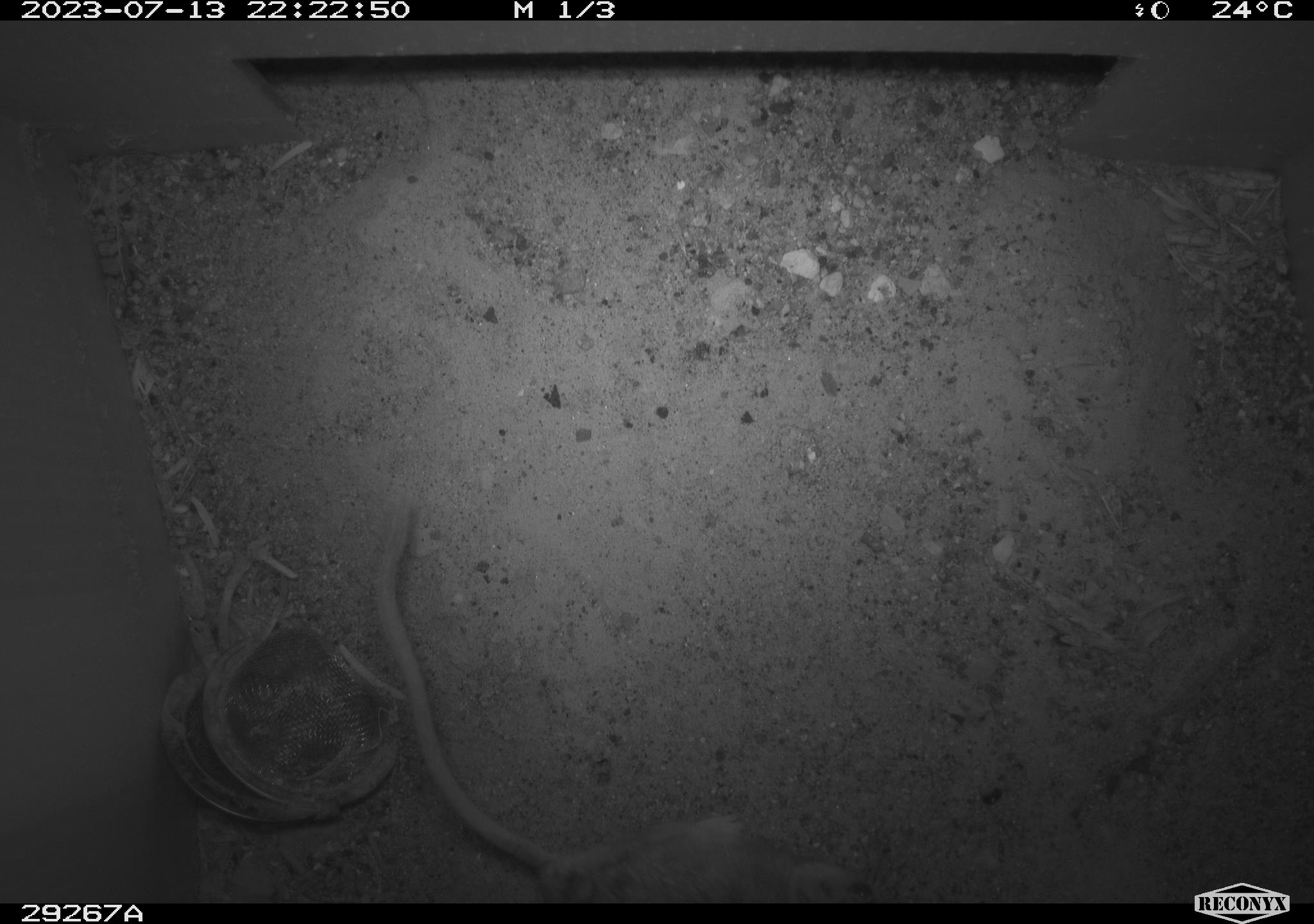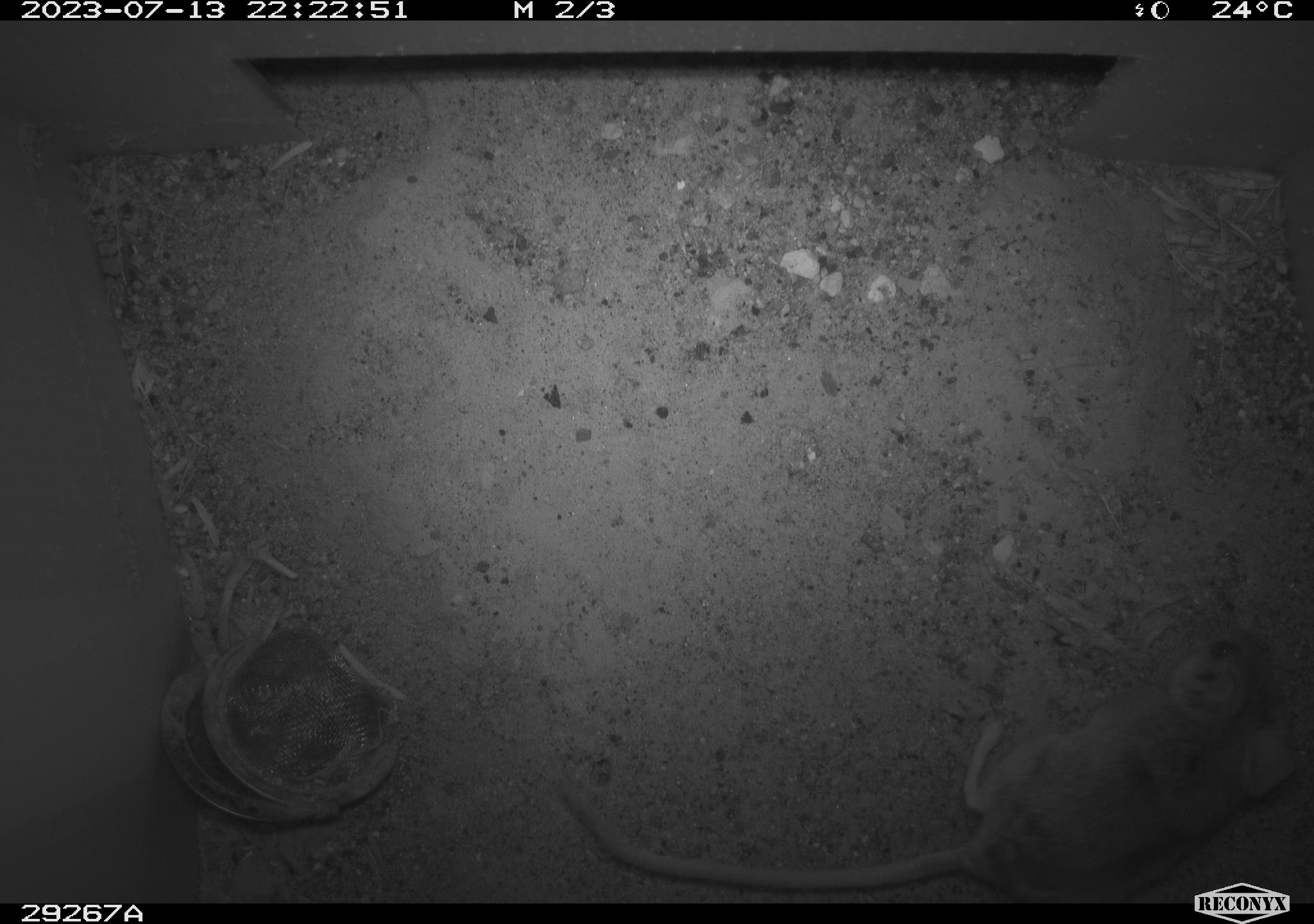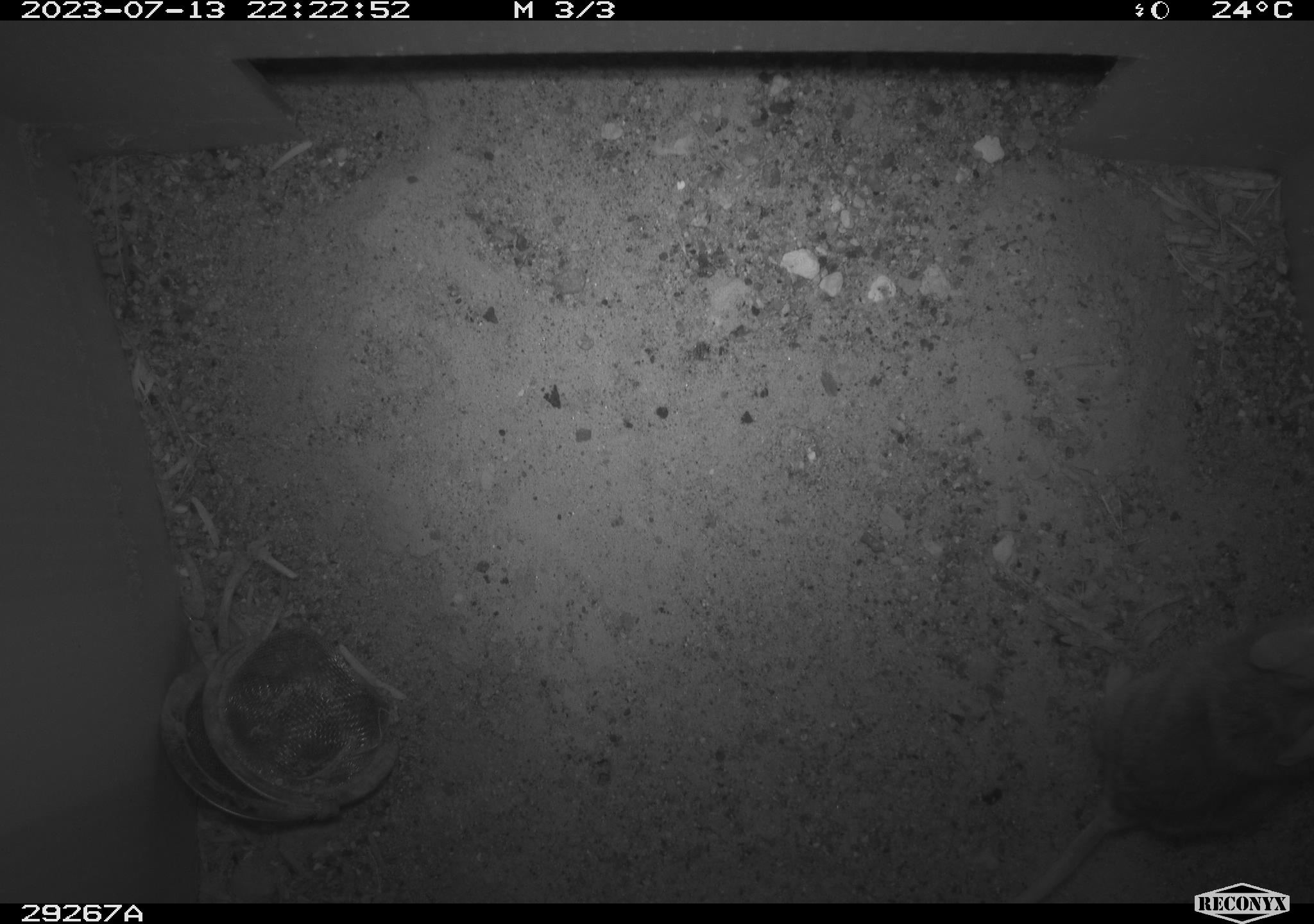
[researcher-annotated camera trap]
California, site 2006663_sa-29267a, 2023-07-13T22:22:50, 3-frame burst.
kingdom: Animalia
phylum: Chordata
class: Mammalia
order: Rodentia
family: Cricetidae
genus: Peromyscus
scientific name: Peromyscus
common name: deer mice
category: peromyscus species